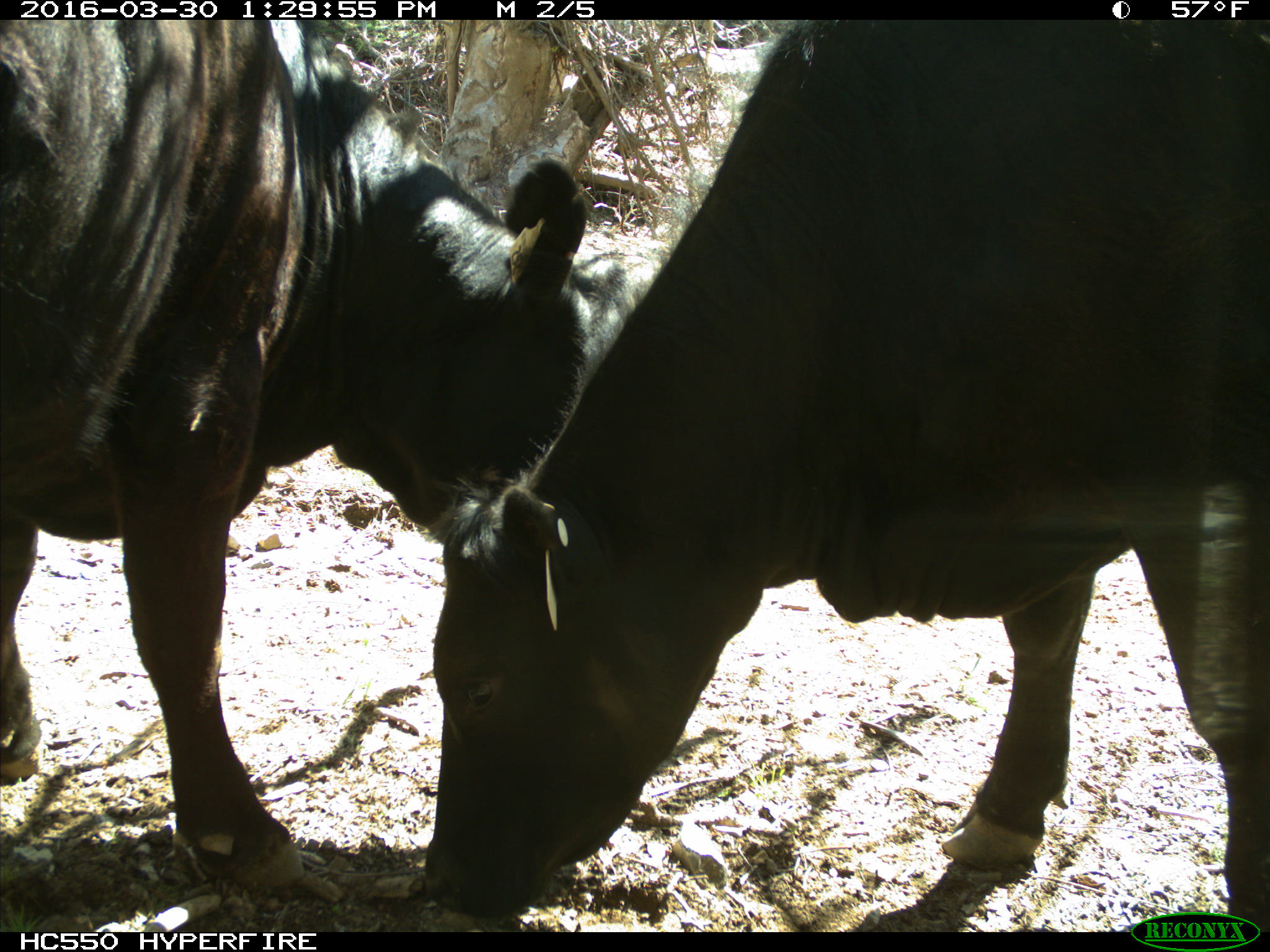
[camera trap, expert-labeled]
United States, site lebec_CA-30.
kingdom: Animalia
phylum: Chordata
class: Mammalia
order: Artiodactyla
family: Bovidae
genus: Bos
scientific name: Bos taurus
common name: domestic cow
Bos taurus (domestic cow).